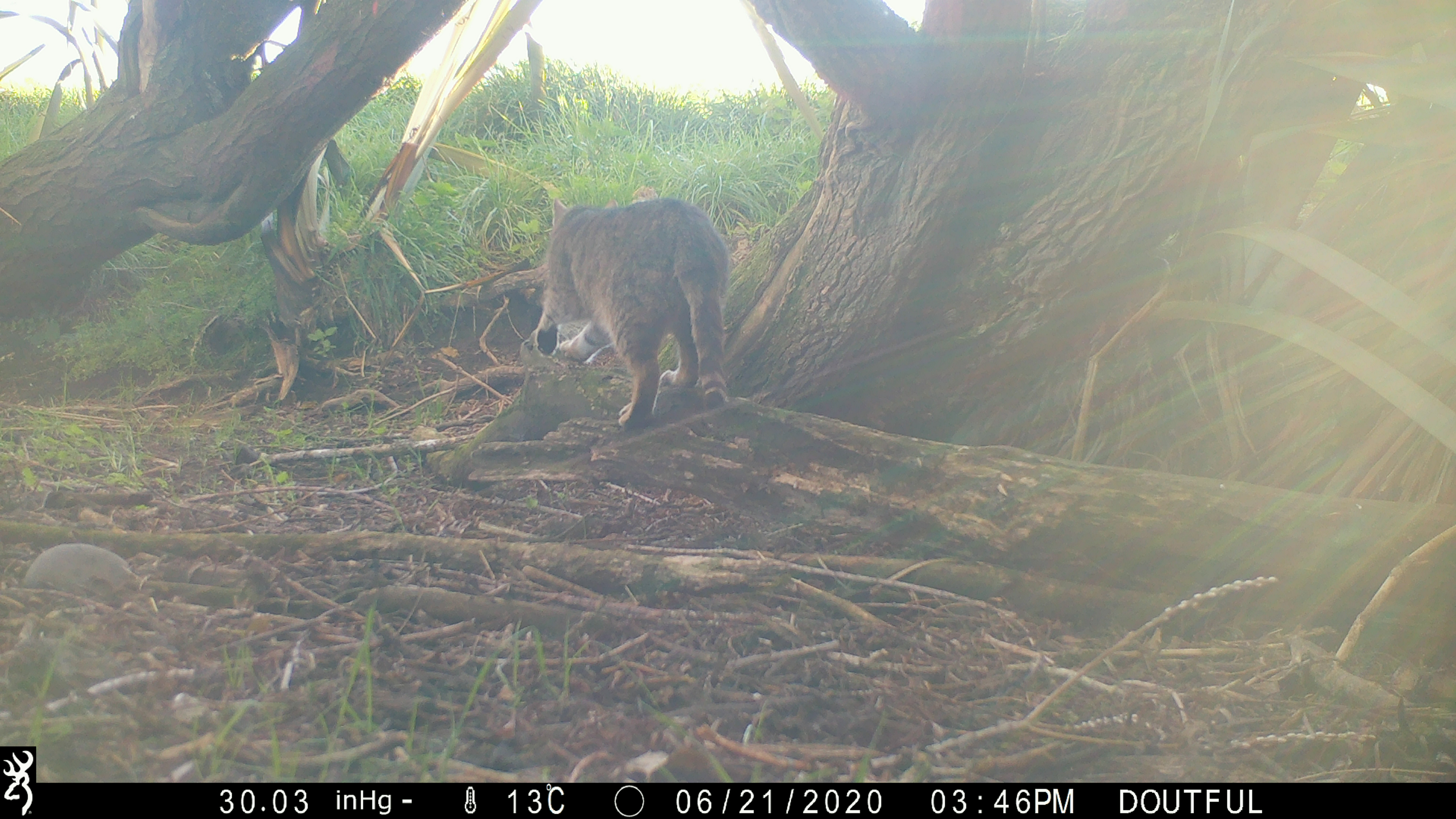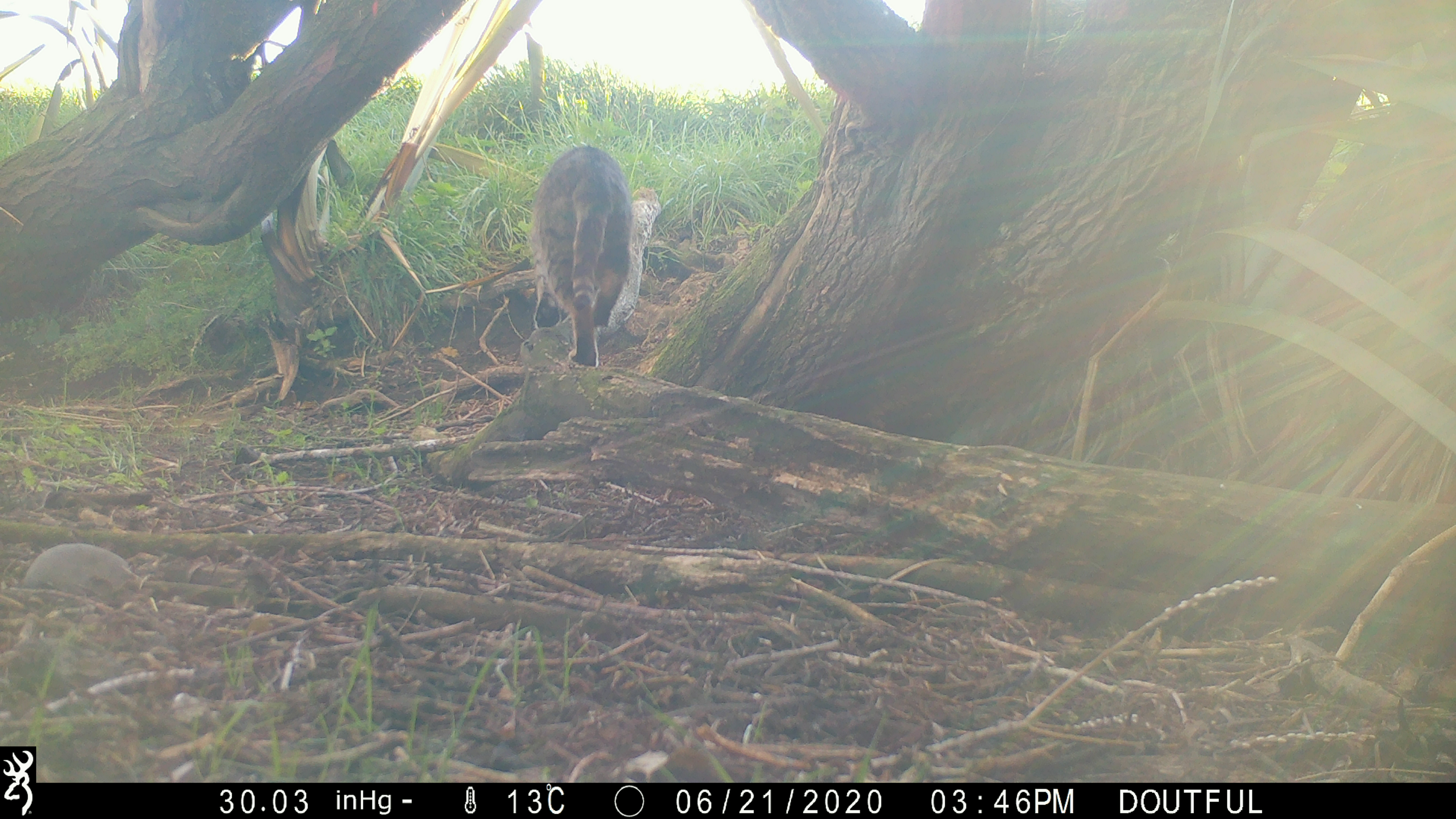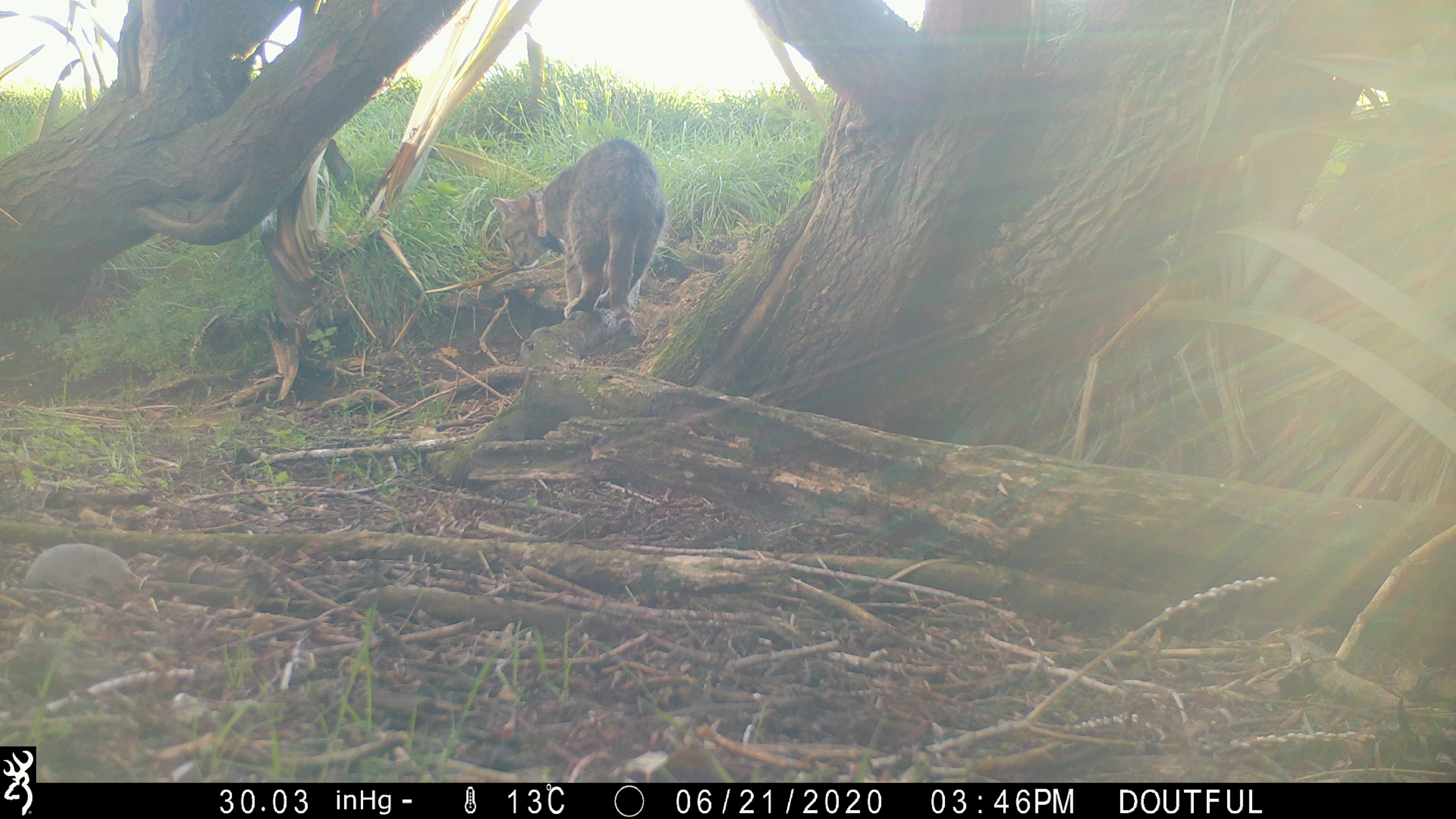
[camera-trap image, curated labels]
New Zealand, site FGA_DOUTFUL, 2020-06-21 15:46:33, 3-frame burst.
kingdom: Animalia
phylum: Chordata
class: Mammalia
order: Carnivora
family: Felidae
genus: Felis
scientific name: Felis catus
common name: domestic cat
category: cat